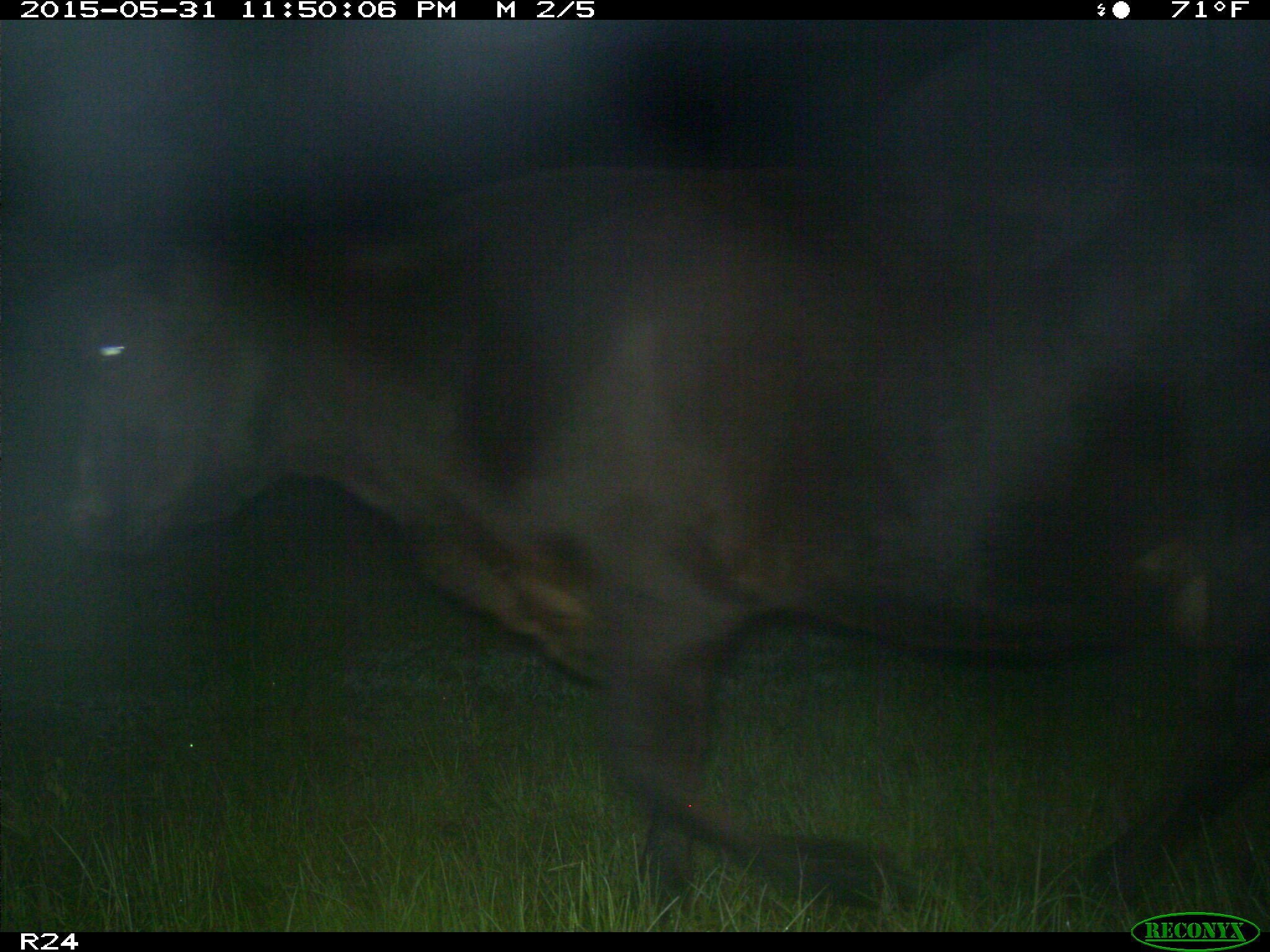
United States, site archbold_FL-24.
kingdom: Animalia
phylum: Chordata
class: Mammalia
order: Artiodactyla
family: Bovidae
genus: Bos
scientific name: Bos taurus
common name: domestic cow